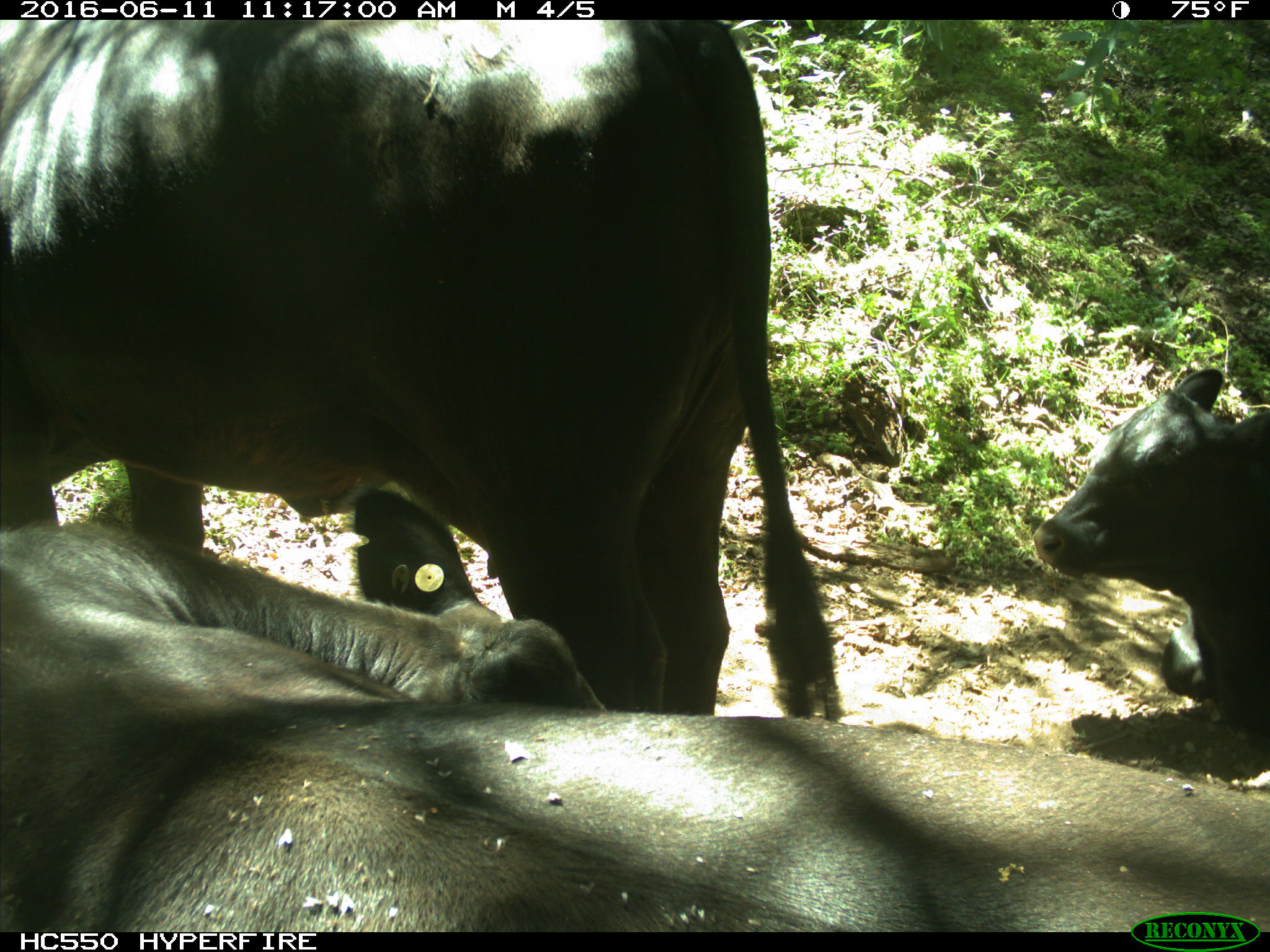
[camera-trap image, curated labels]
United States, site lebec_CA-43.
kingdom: Animalia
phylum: Chordata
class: Mammalia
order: Artiodactyla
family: Bovidae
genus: Bos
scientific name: Bos taurus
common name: domestic cow